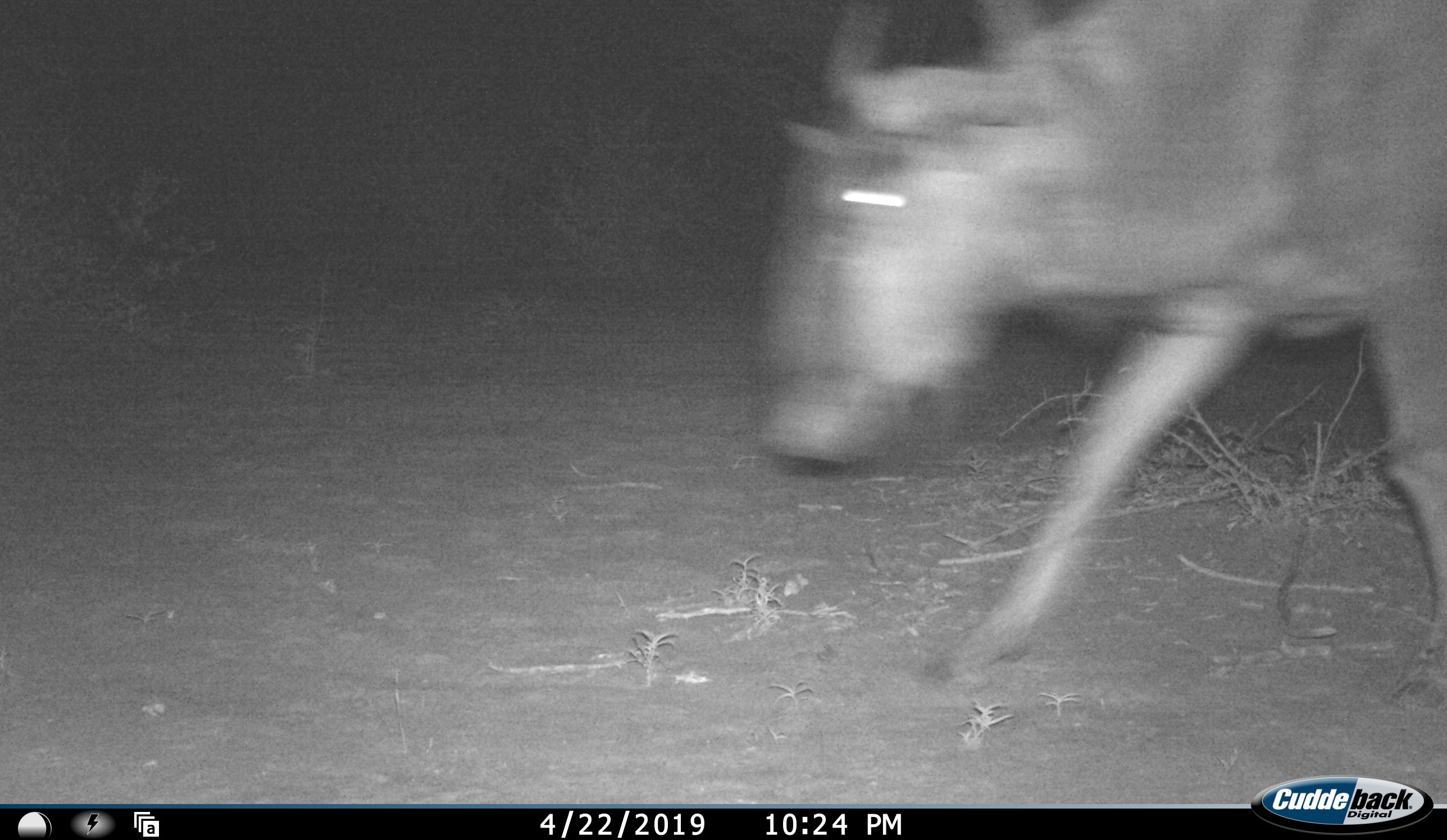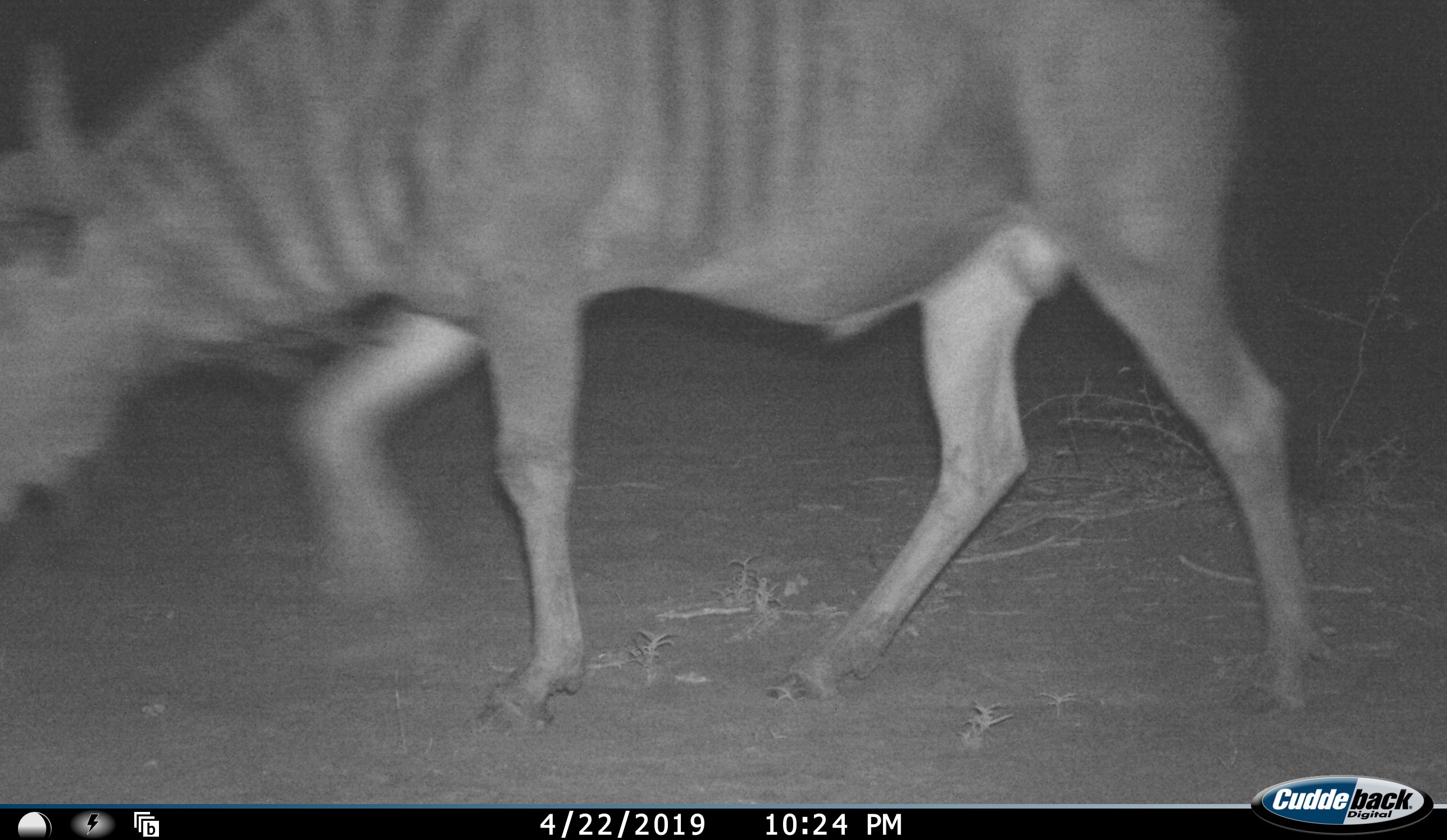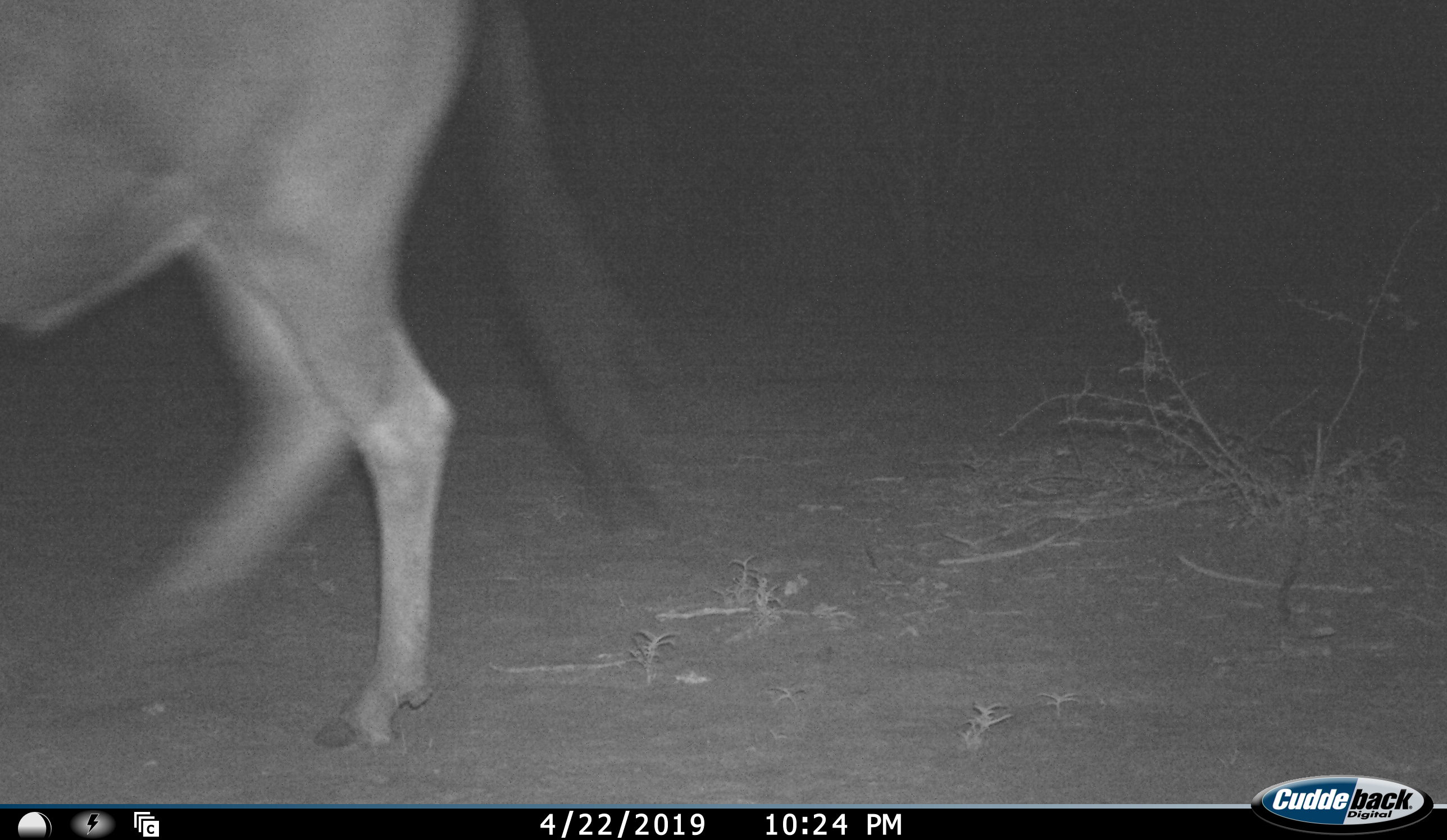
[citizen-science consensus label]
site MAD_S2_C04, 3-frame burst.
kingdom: Animalia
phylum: Chordata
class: Mammalia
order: Artiodactyla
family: Bovidae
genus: Connochaetes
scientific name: Connochaetes taurinus taurinus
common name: blue wildebeest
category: wildebeestblue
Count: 1.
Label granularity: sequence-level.